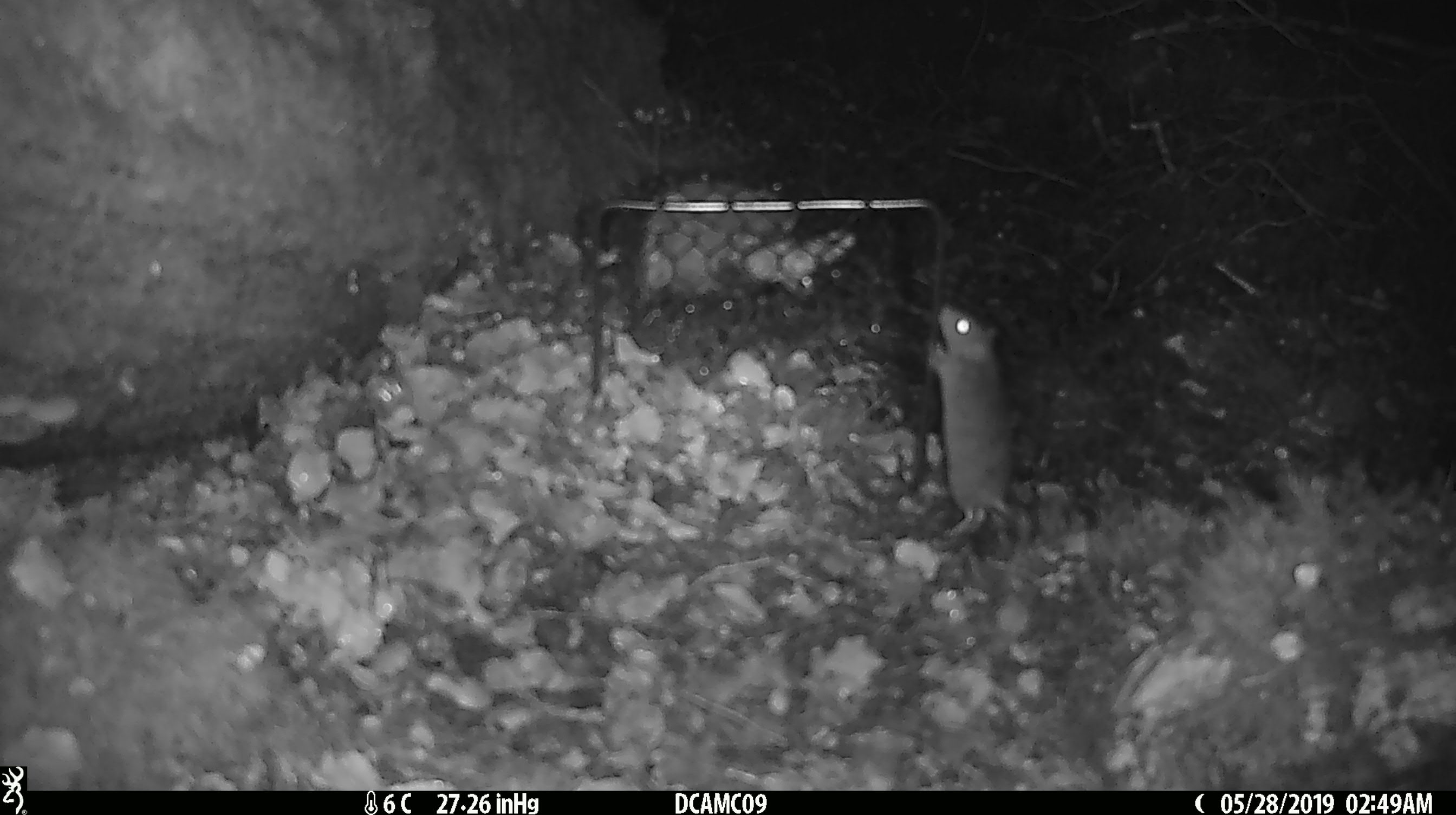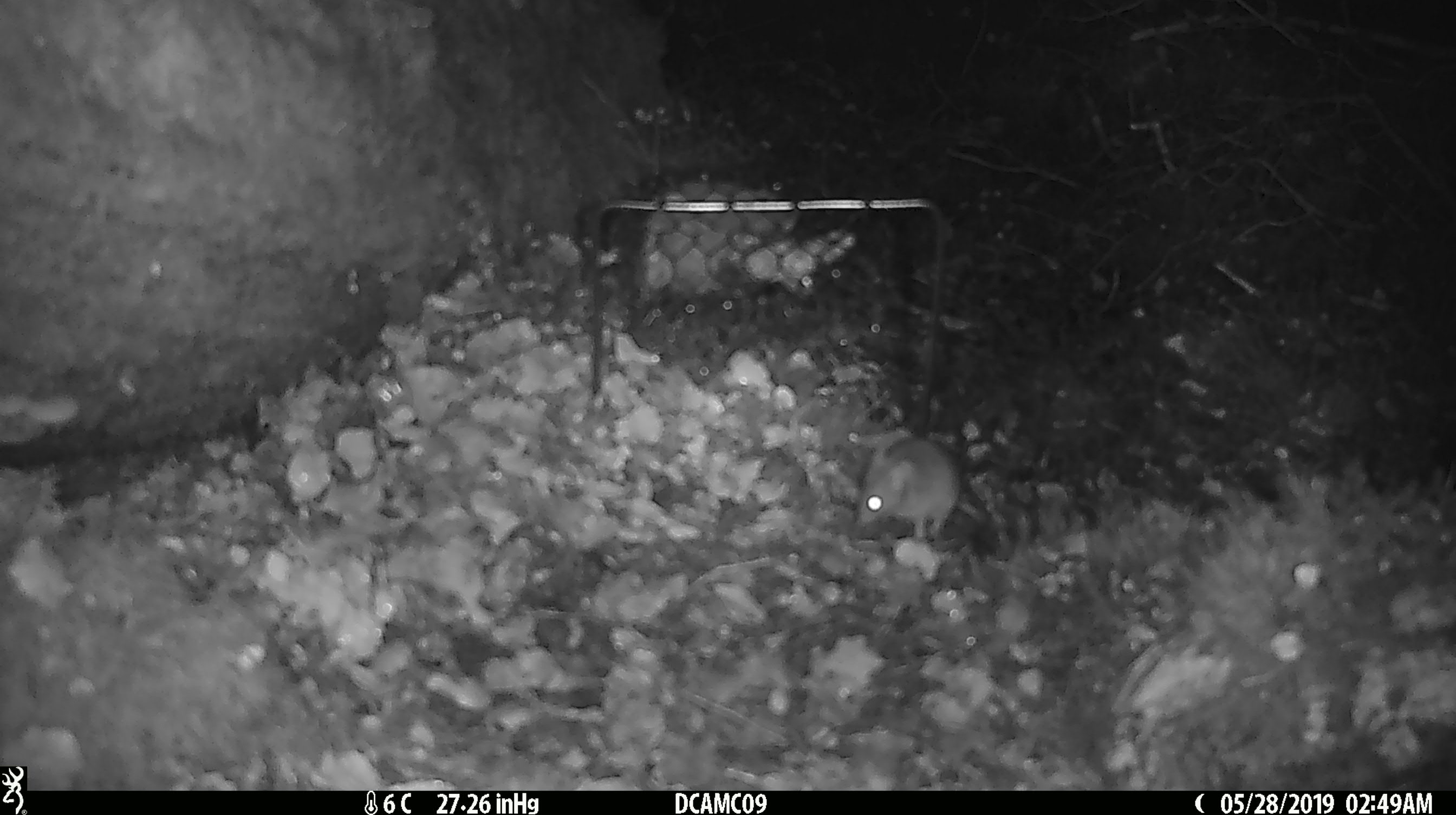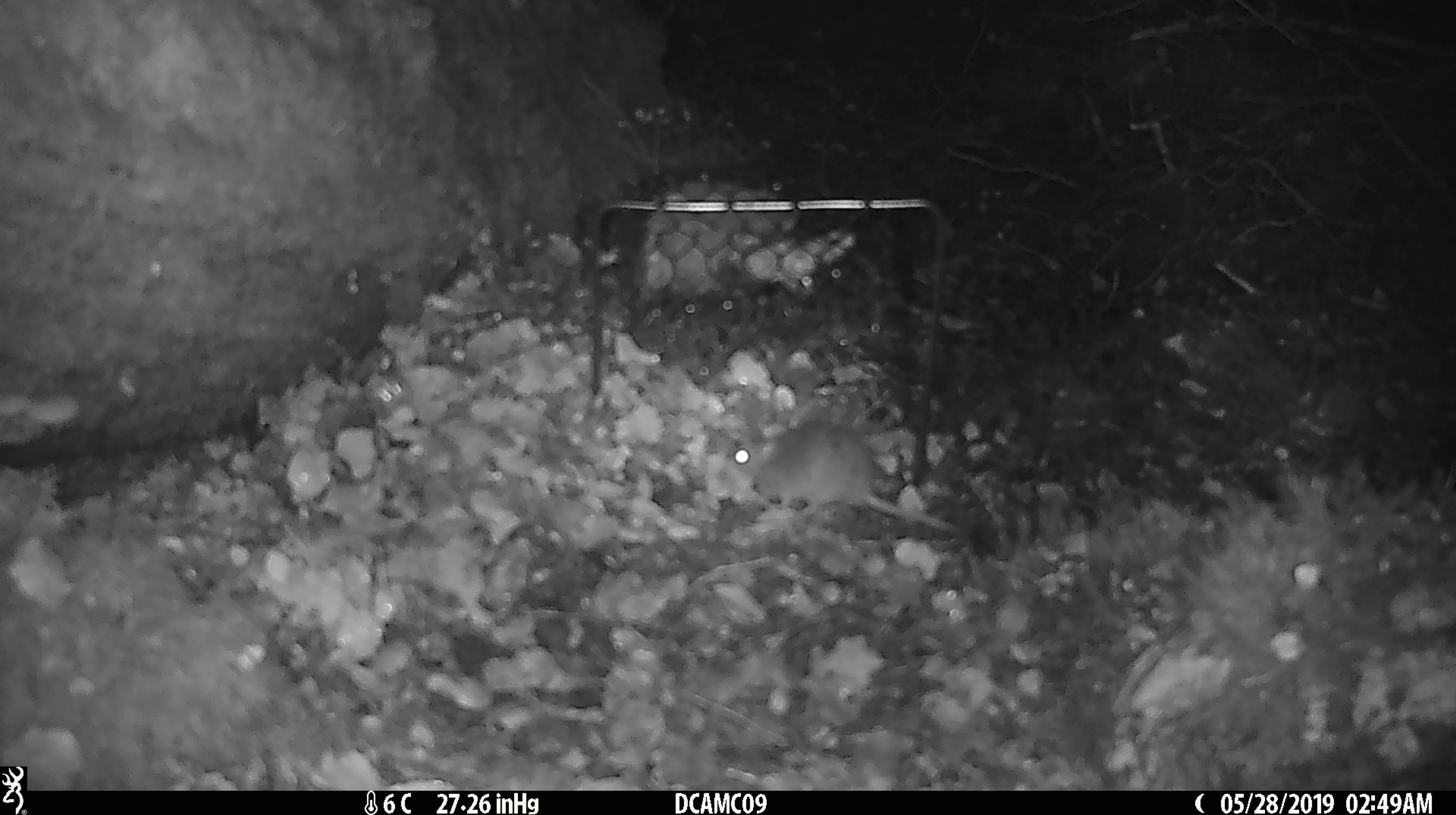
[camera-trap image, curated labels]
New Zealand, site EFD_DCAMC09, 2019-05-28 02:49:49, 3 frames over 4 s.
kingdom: Animalia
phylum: Chordata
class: Mammalia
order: Rodentia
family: Muridae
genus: Mus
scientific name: Mus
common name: mouse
Mouse (Mus).